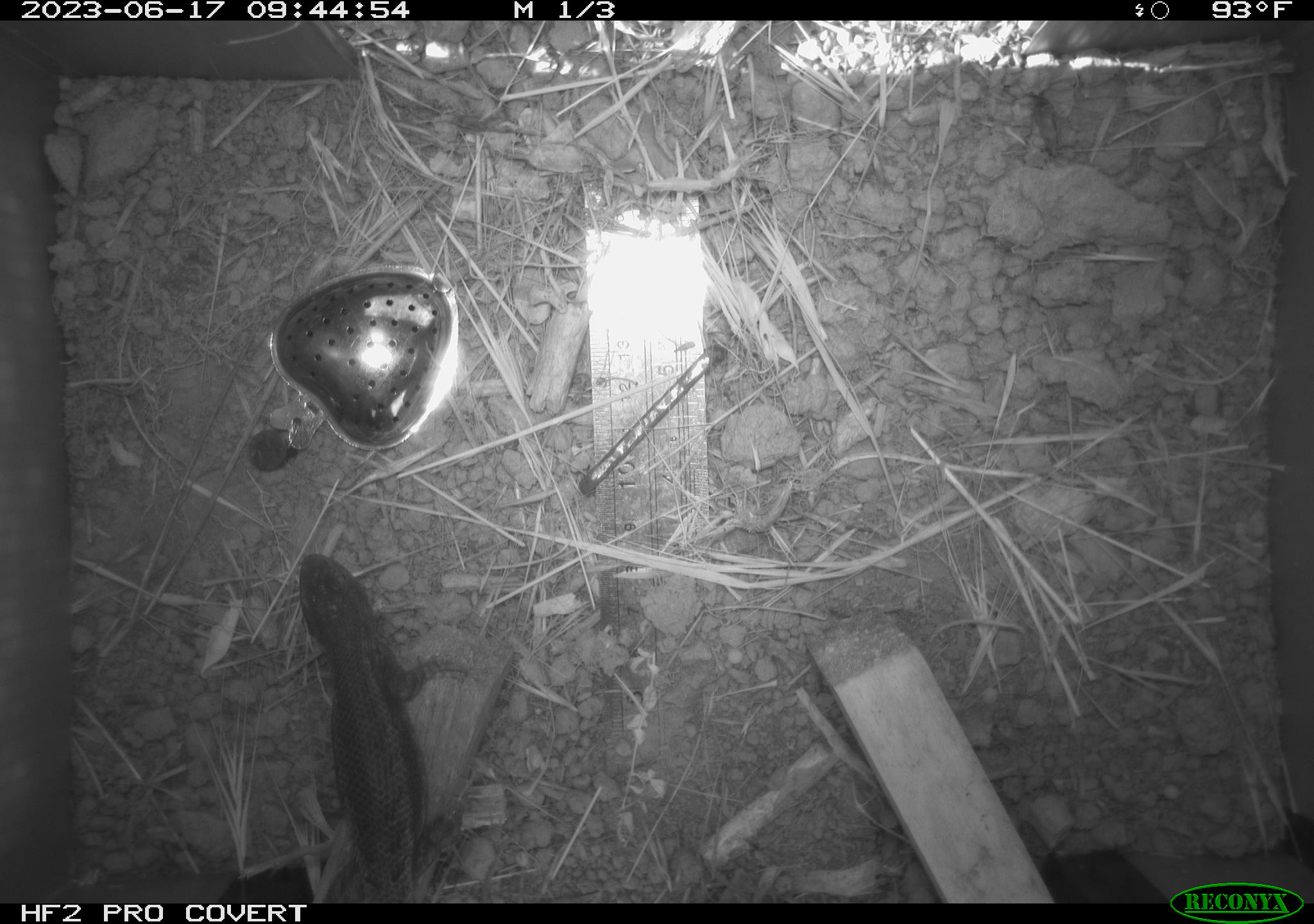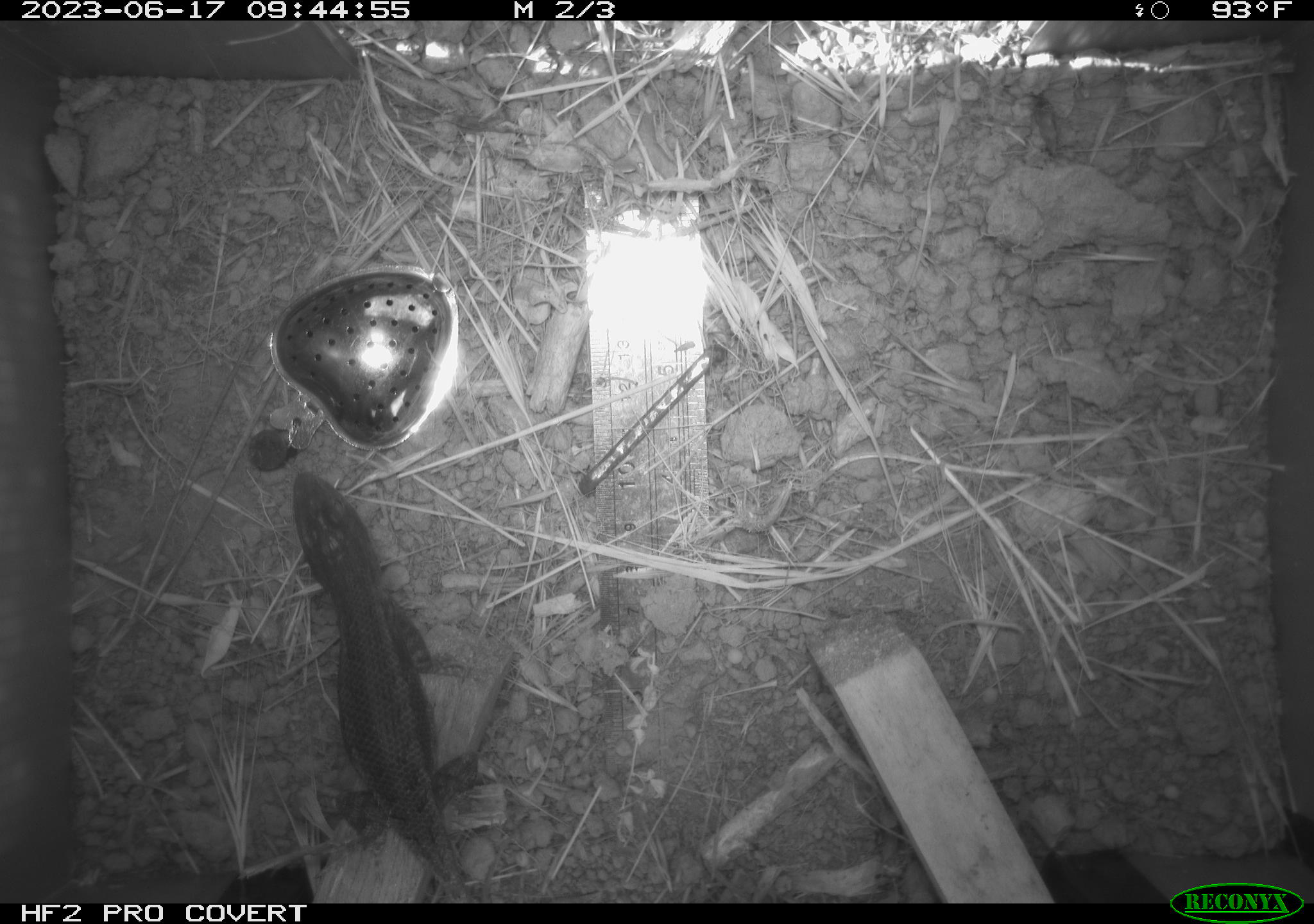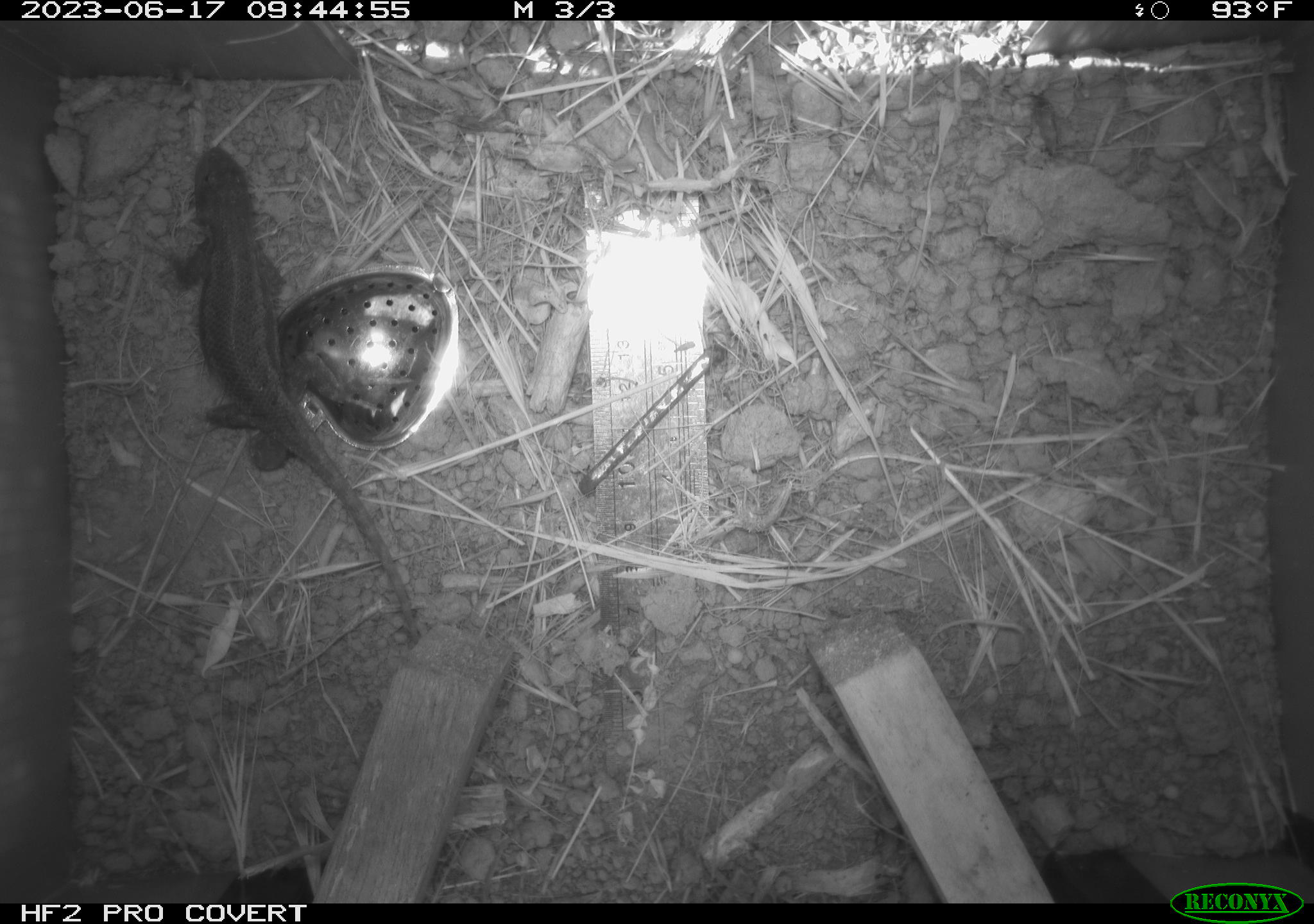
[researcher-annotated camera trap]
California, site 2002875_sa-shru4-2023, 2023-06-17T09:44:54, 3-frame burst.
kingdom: Animalia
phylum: Chordata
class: Reptilia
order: Squamata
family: Phrynosomatidae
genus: Sceloporus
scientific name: Sceloporus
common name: spiny lizards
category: sceloporus species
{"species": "sceloporus species (spiny lizards) (Sceloporus)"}